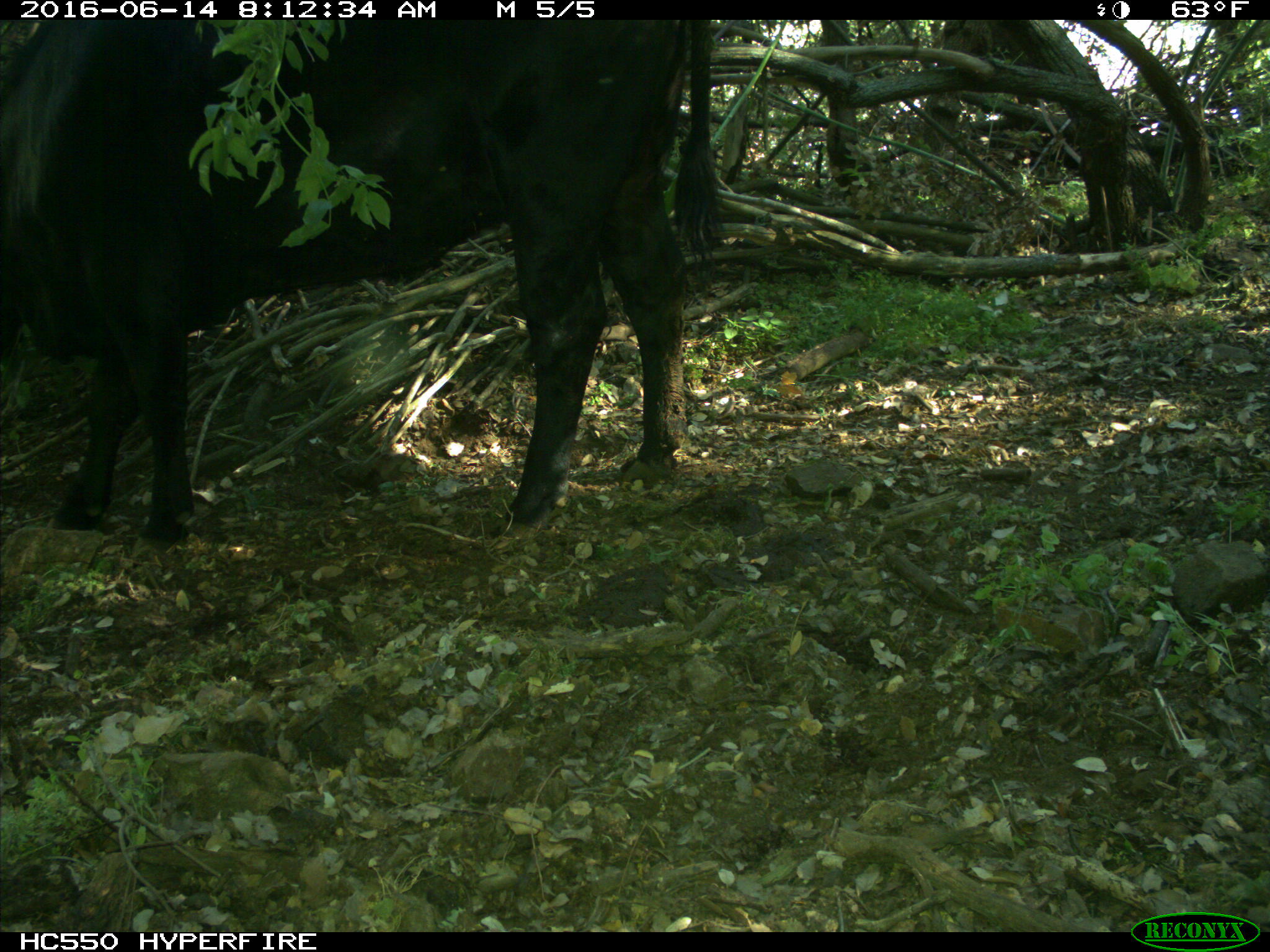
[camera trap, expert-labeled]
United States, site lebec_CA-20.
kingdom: Animalia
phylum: Chordata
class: Mammalia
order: Artiodactyla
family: Bovidae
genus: Bos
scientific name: Bos taurus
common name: domestic cow